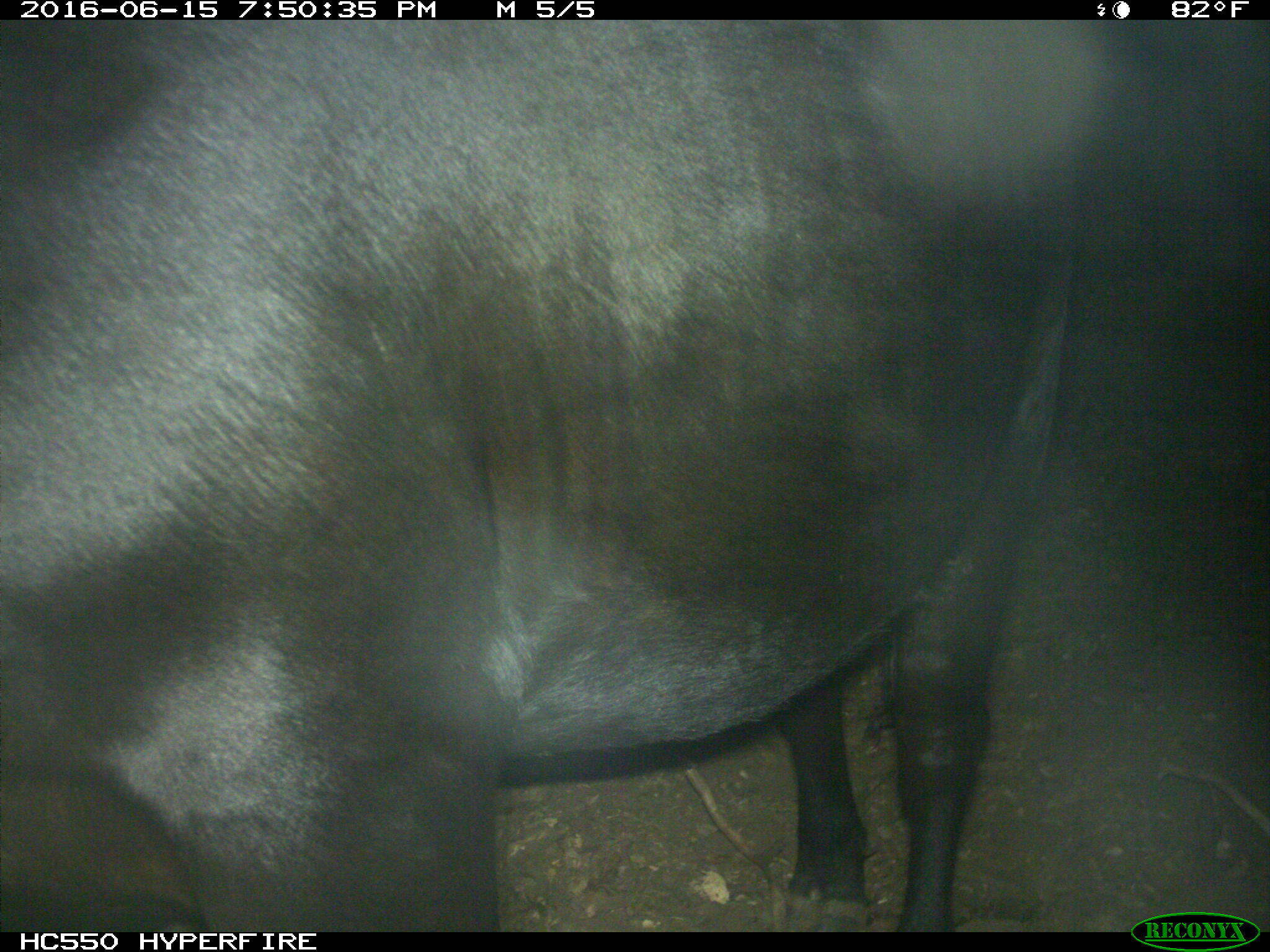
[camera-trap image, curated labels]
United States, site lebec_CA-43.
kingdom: Animalia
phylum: Chordata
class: Mammalia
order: Artiodactyla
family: Bovidae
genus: Bos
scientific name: Bos taurus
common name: domestic cow